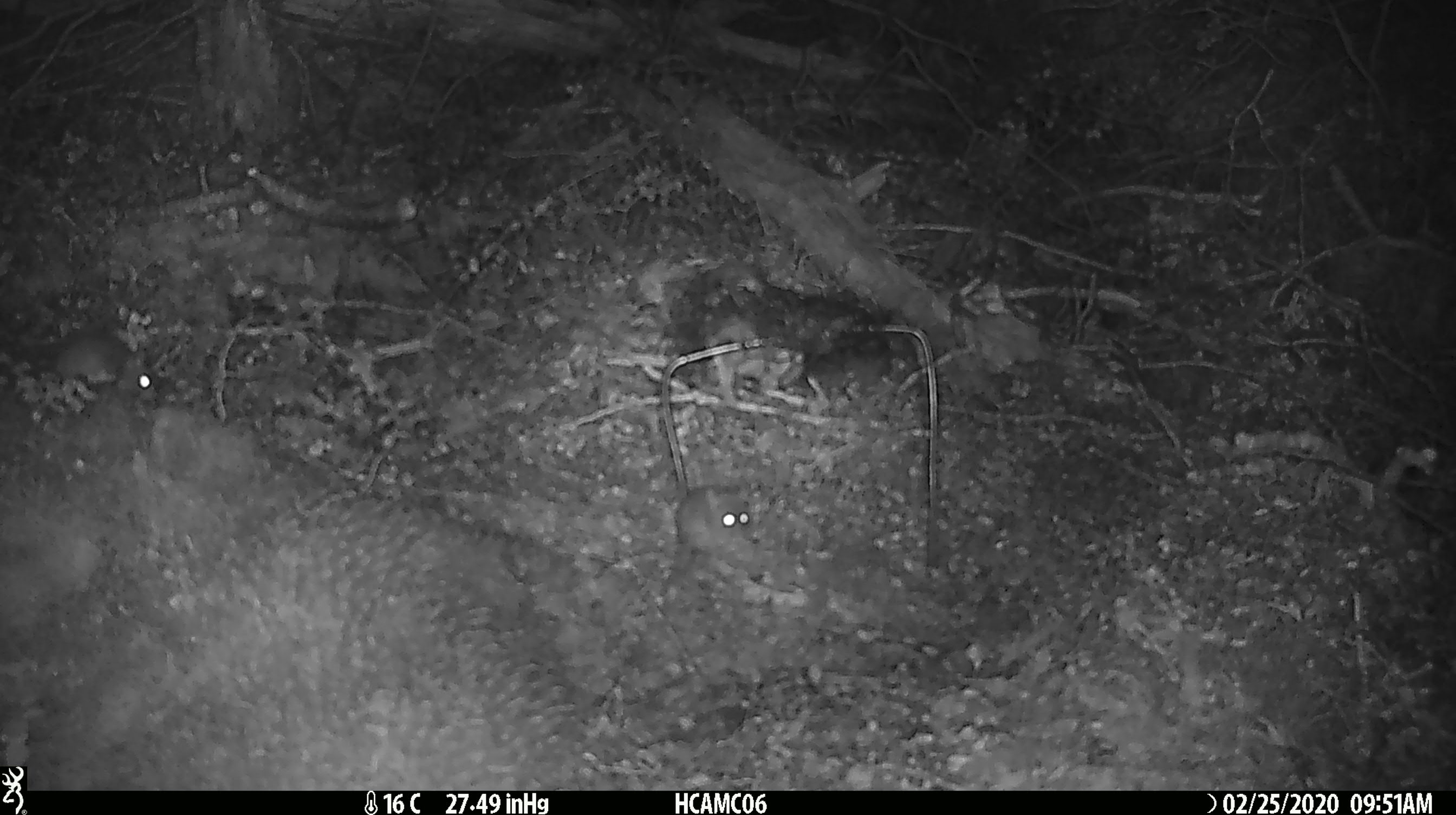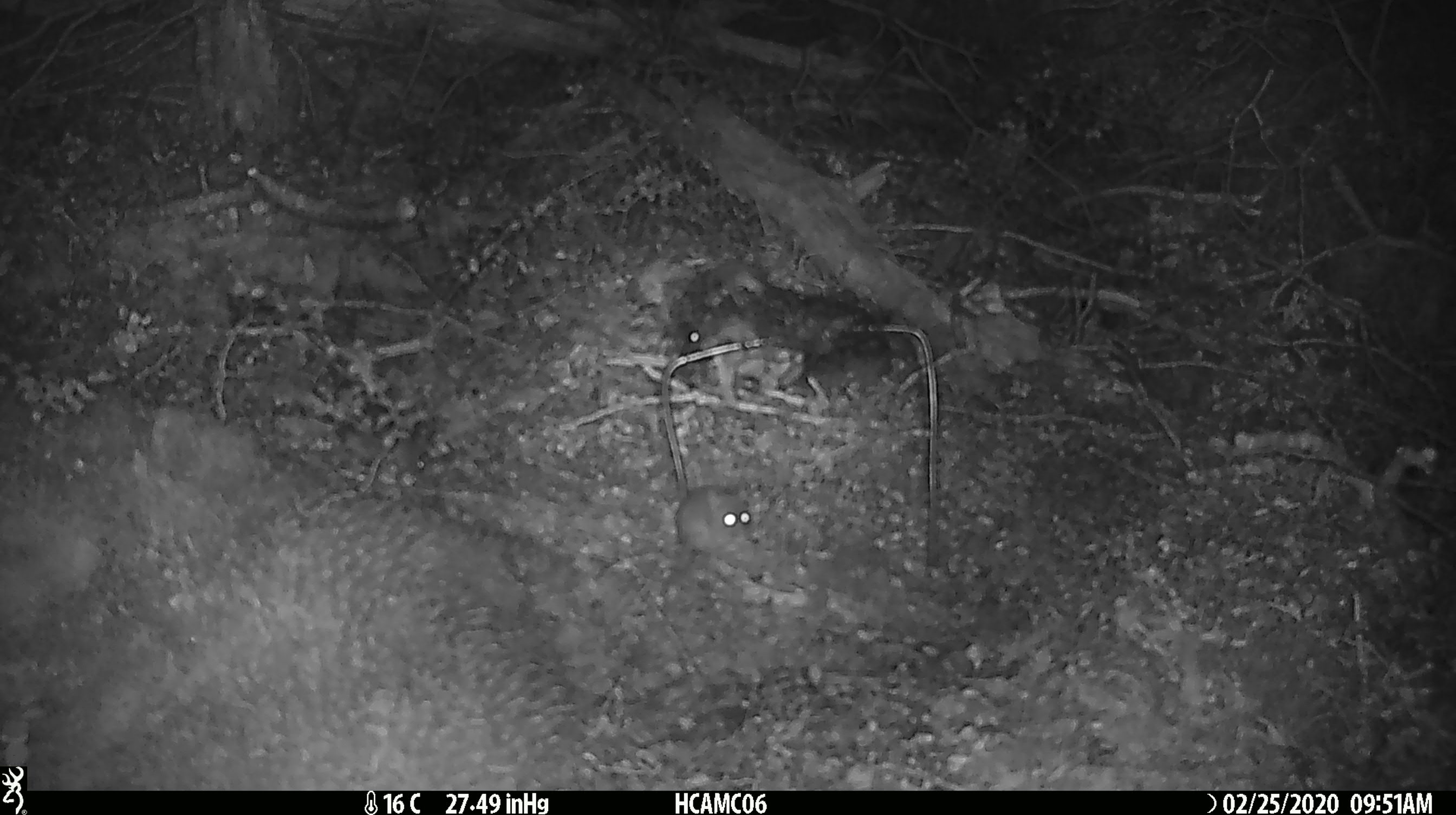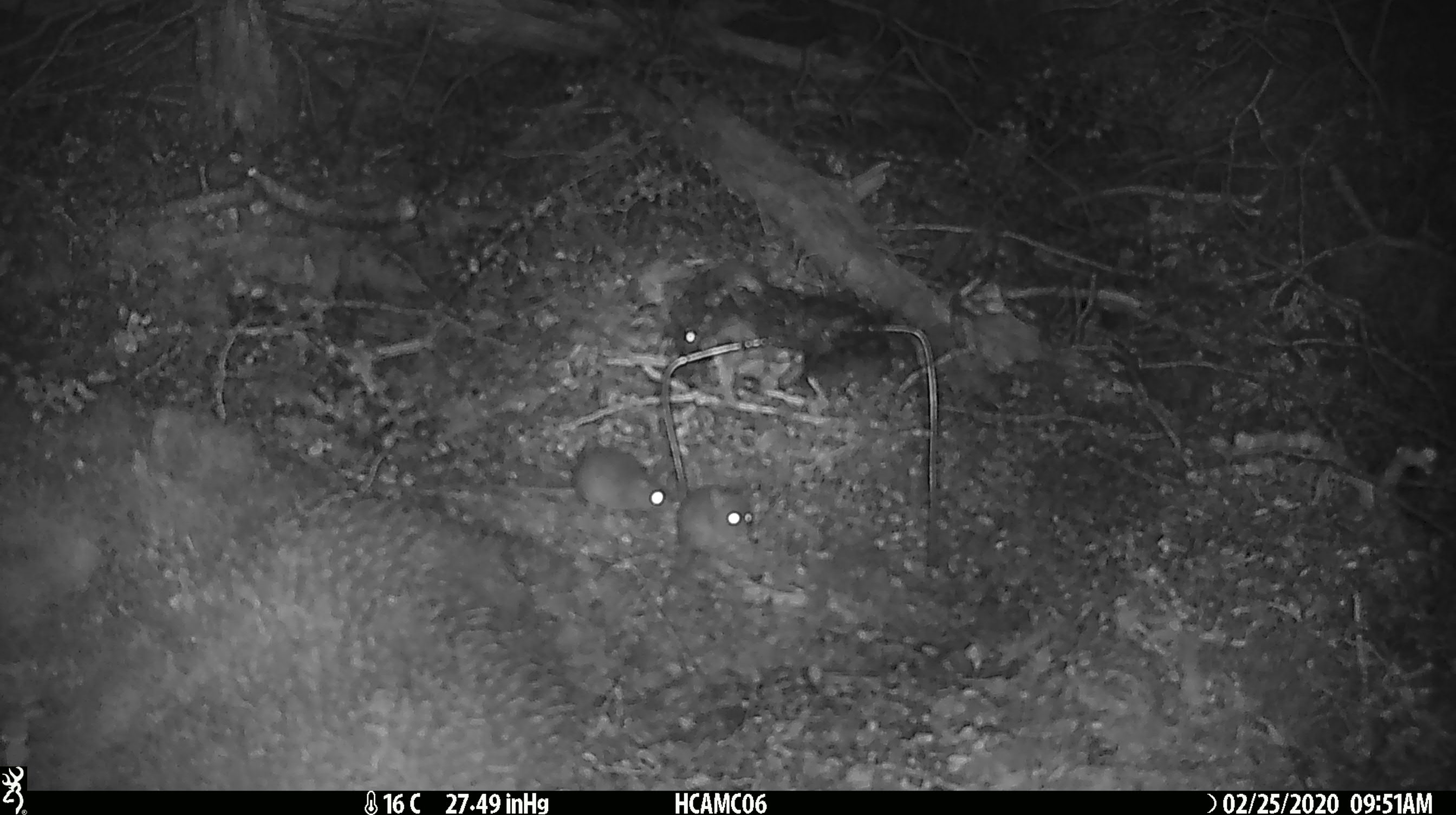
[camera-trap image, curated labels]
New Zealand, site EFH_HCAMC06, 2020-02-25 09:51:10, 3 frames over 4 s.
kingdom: Animalia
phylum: Chordata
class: Mammalia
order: Rodentia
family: Muridae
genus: Mus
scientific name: Mus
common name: mouse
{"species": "mouse (Mus)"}